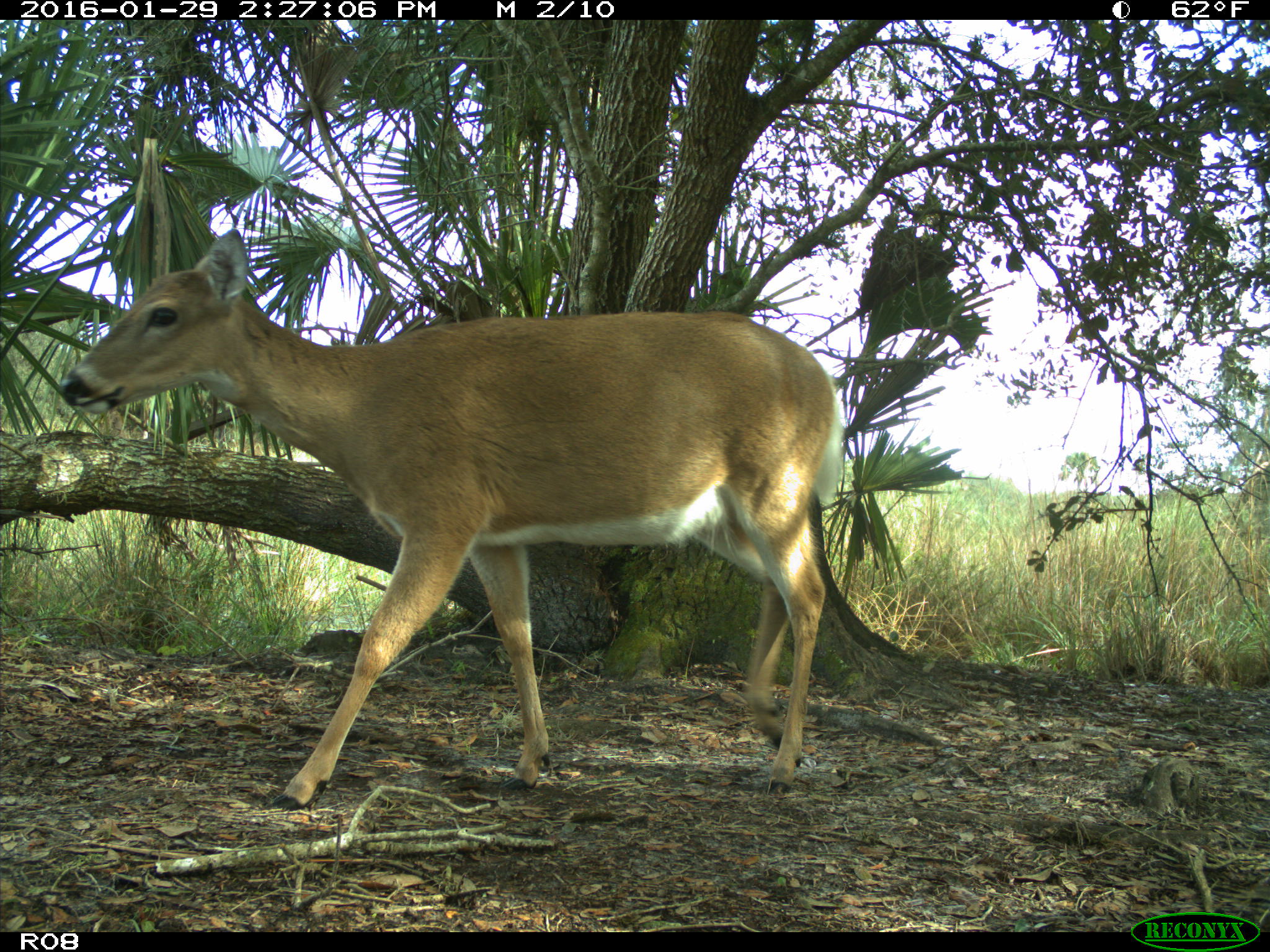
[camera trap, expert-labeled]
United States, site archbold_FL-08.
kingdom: Animalia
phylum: Chordata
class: Mammalia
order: Artiodactyla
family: Cervidae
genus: Odocoileus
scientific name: Odocoileus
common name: deer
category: unidentified deer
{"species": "unidentified deer (deer) (Odocoileus)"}